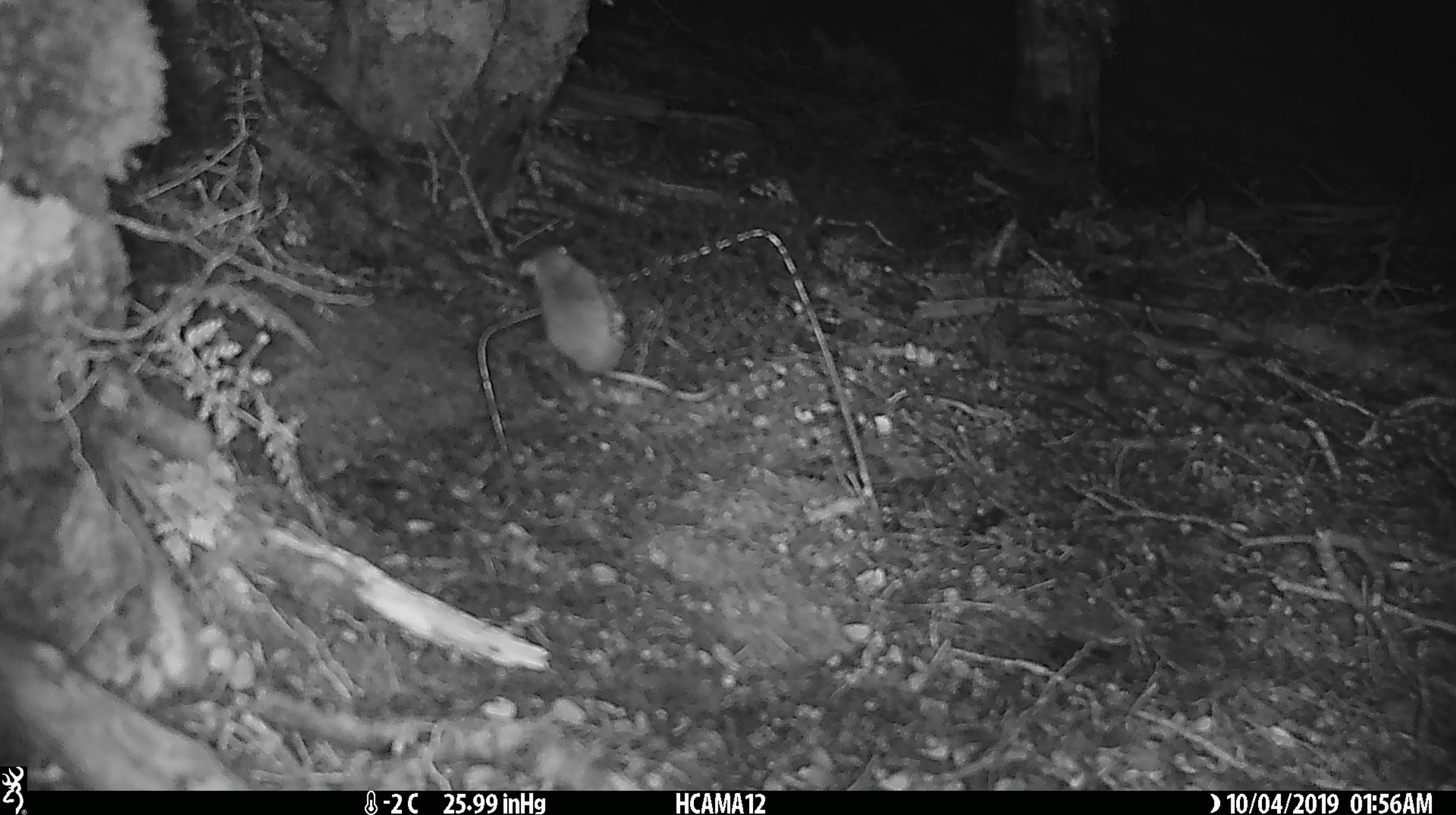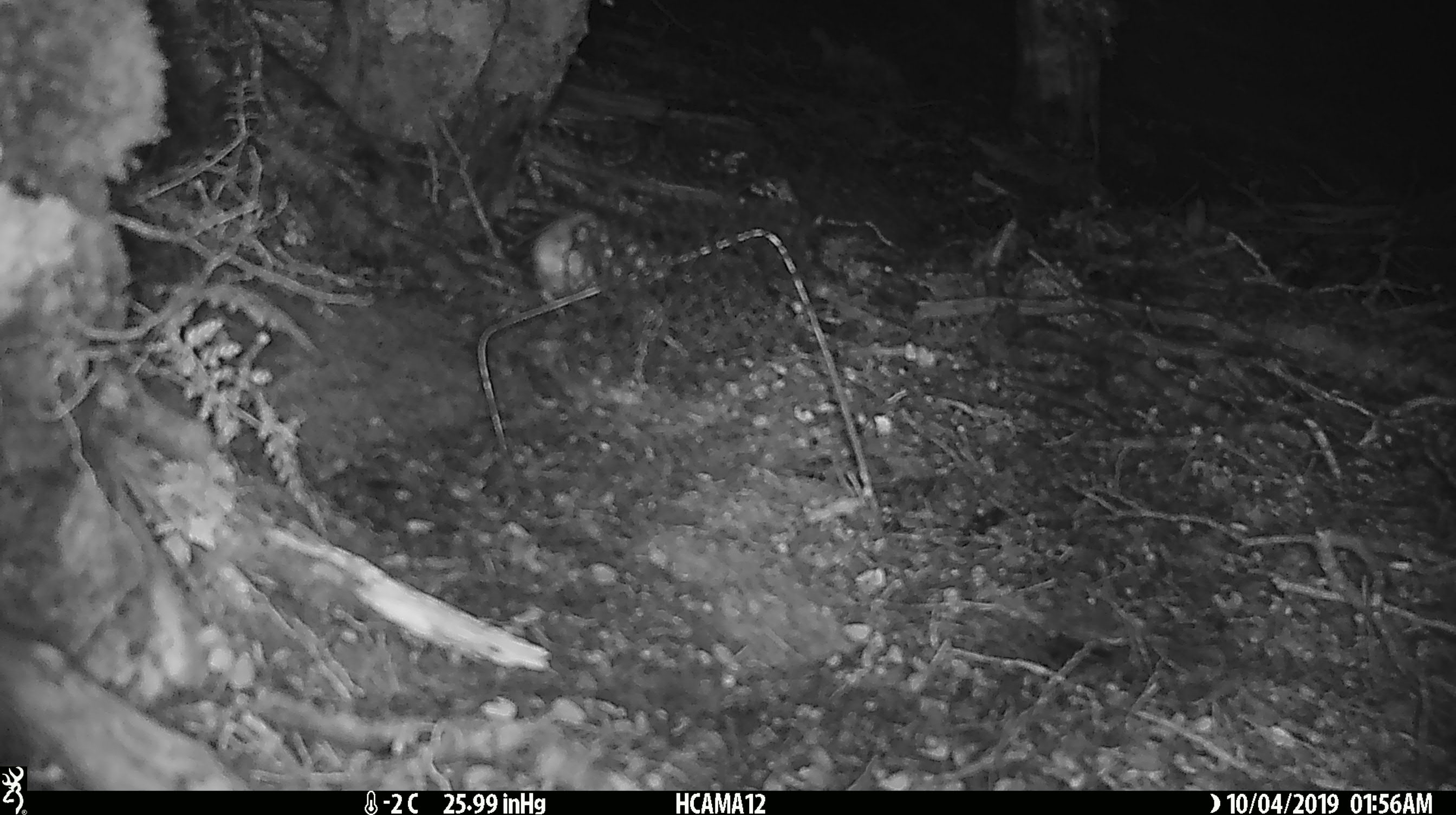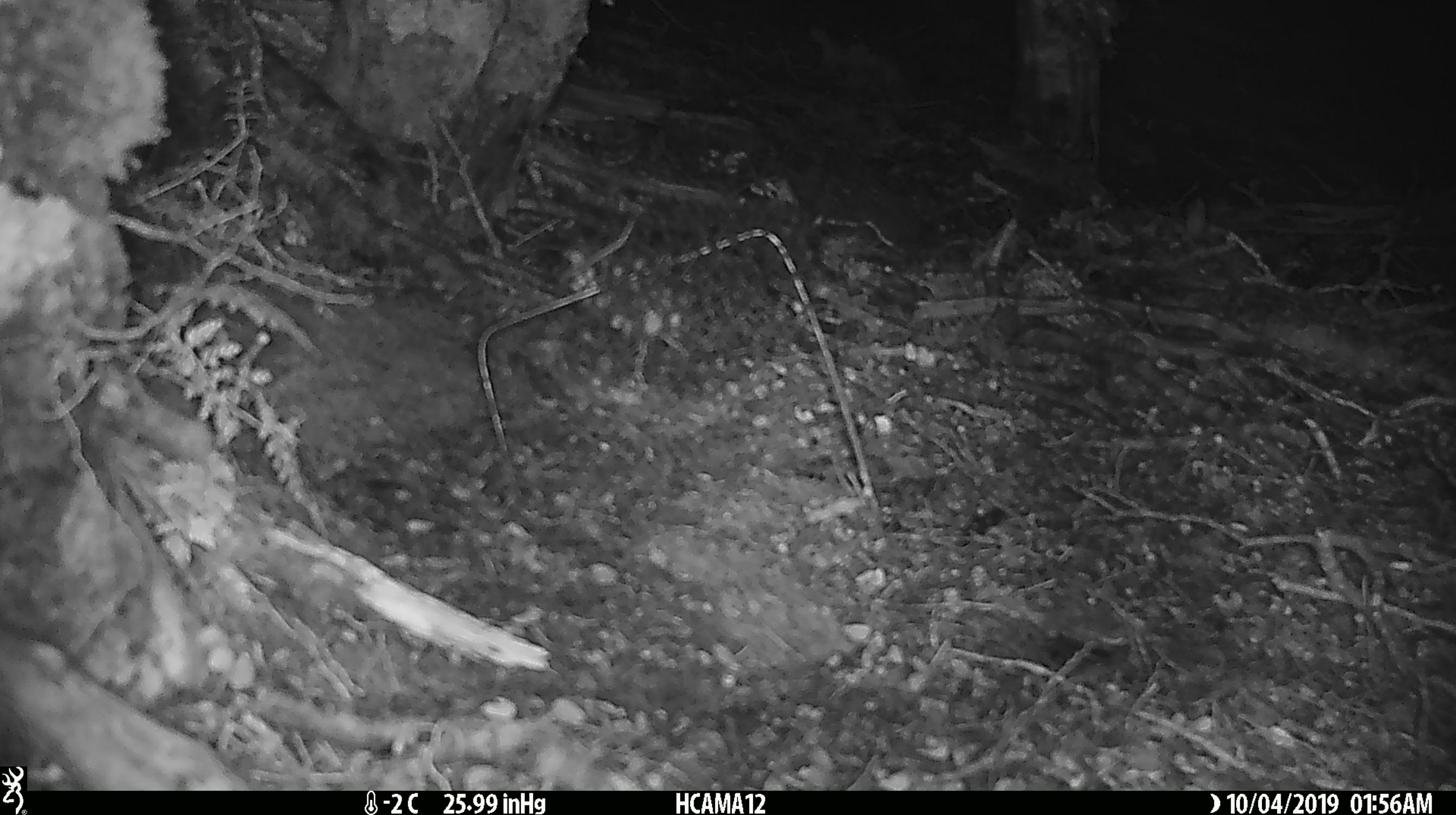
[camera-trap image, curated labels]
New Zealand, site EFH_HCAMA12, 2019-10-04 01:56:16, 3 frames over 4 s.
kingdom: Animalia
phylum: Chordata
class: Mammalia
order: Rodentia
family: Muridae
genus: Mus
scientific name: Mus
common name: mouse